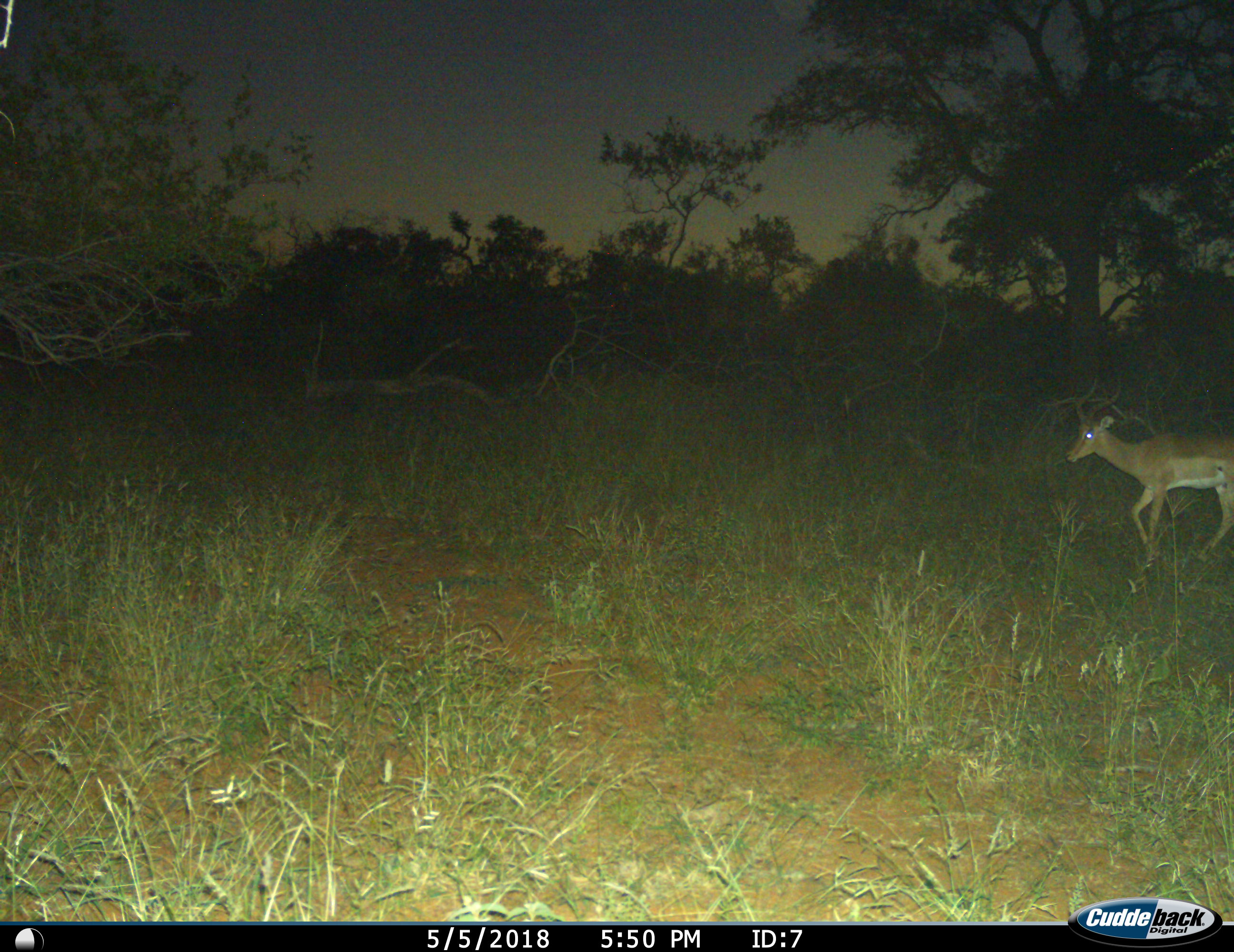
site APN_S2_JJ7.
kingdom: Animalia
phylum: Chordata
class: Mammalia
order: Artiodactyla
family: Bovidae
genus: Aepyceros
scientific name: Aepyceros melampus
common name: impala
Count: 1.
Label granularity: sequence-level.